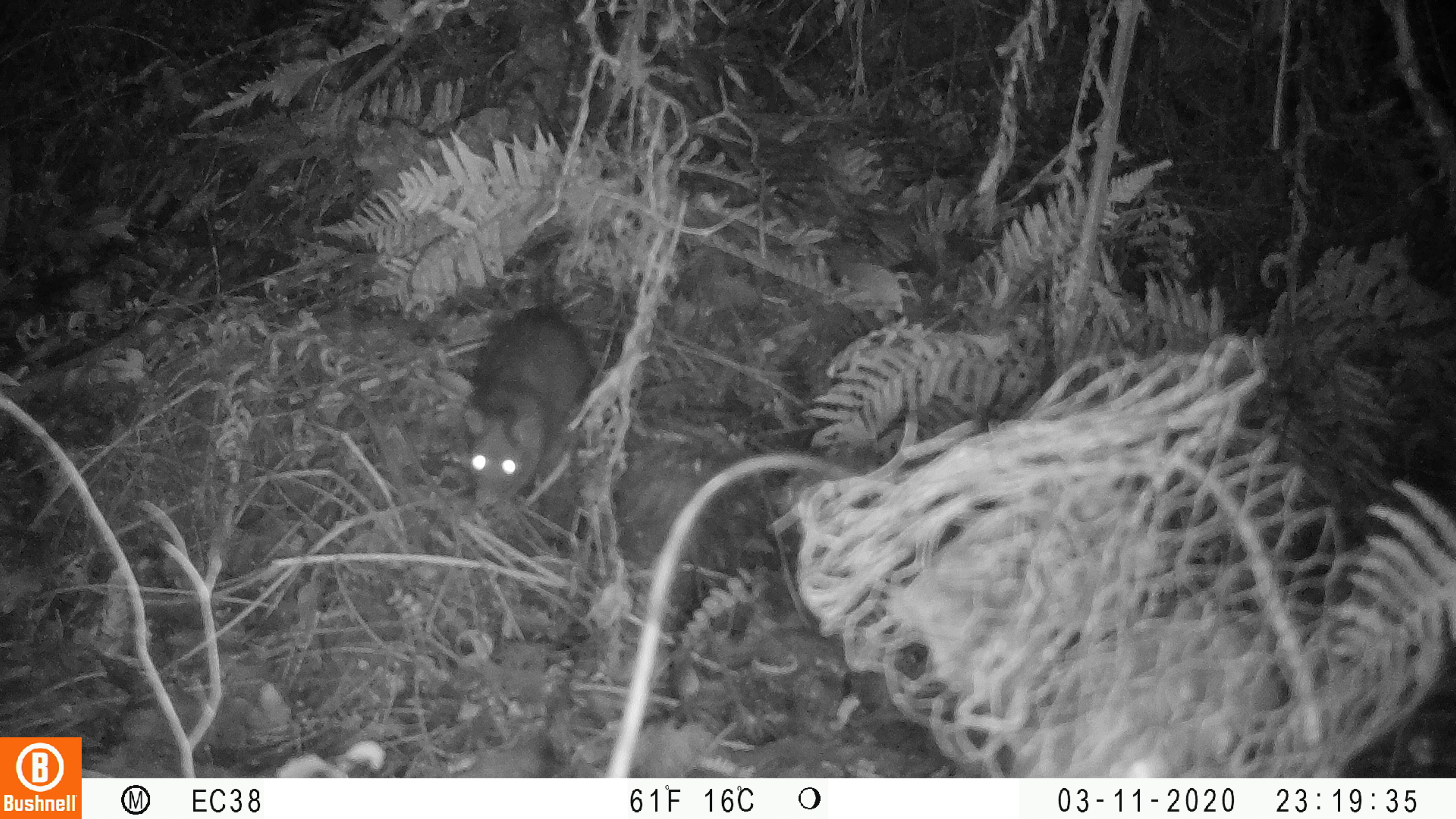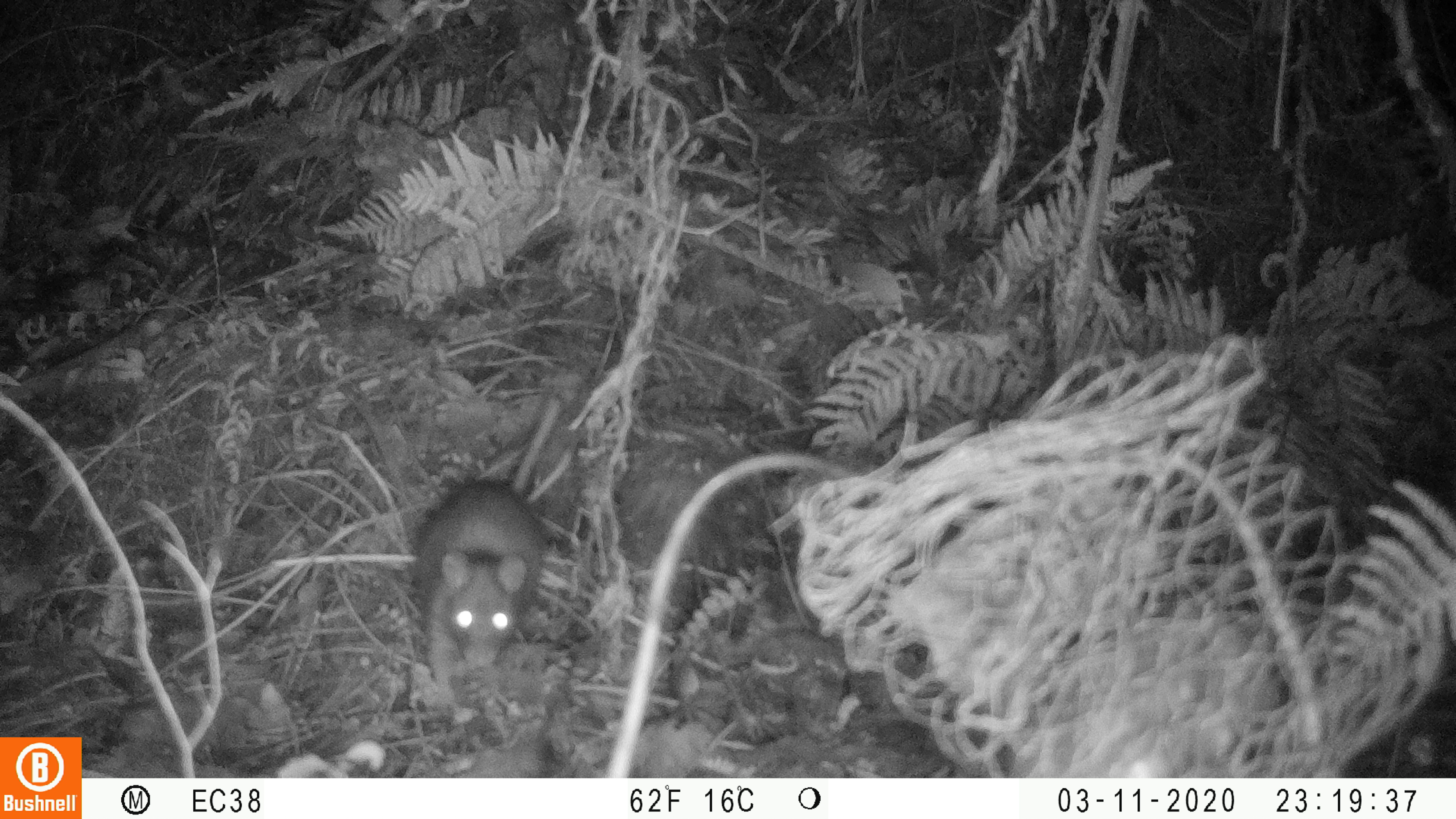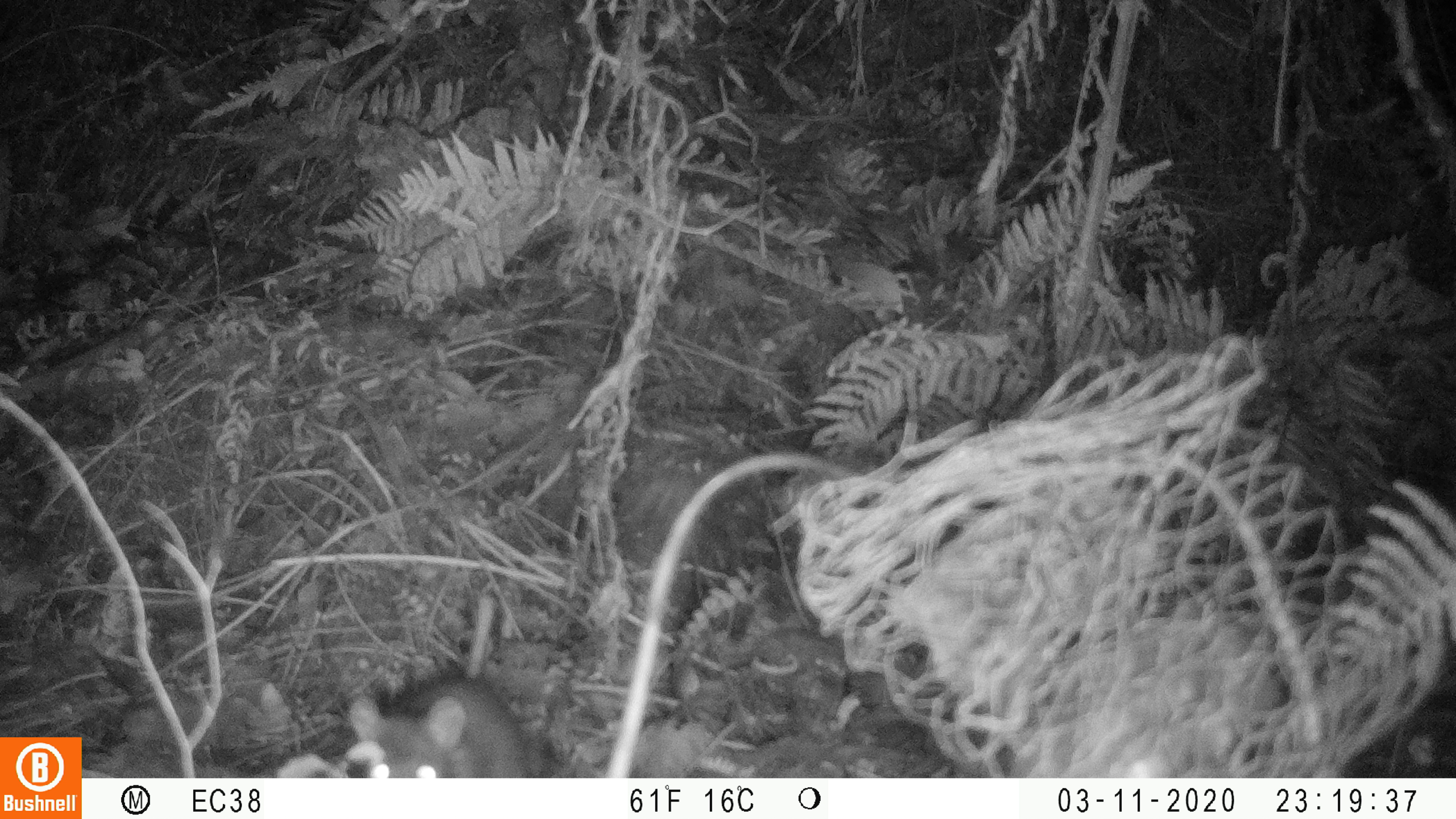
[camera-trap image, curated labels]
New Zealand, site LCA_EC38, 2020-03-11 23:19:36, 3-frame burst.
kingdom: Animalia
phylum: Chordata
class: Mammalia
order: Rodentia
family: Muridae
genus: Rattus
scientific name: Rattus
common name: rat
Rat (Rattus).